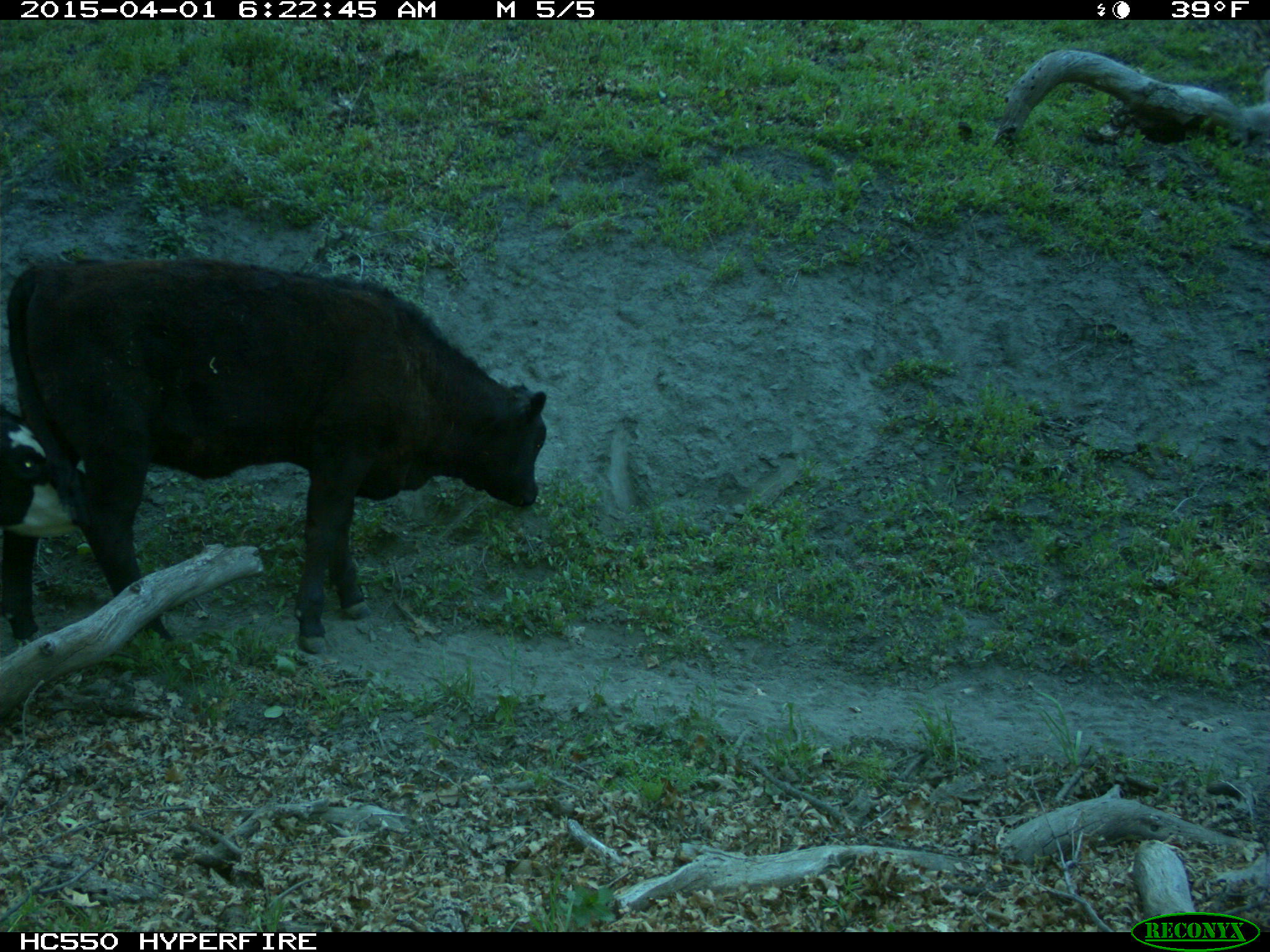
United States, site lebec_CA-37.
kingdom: Animalia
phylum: Chordata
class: Mammalia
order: Artiodactyla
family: Bovidae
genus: Bos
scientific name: Bos taurus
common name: domestic cow